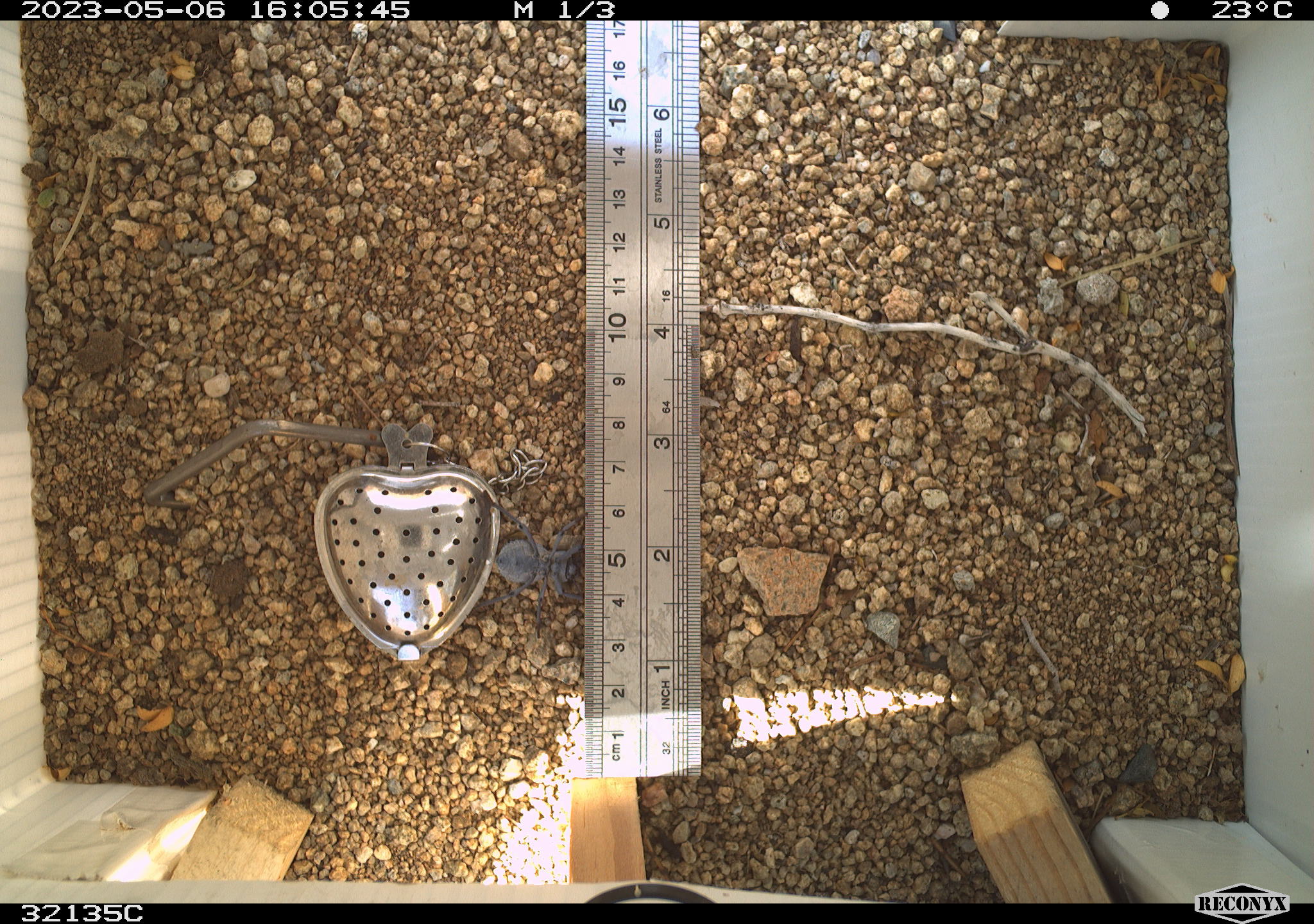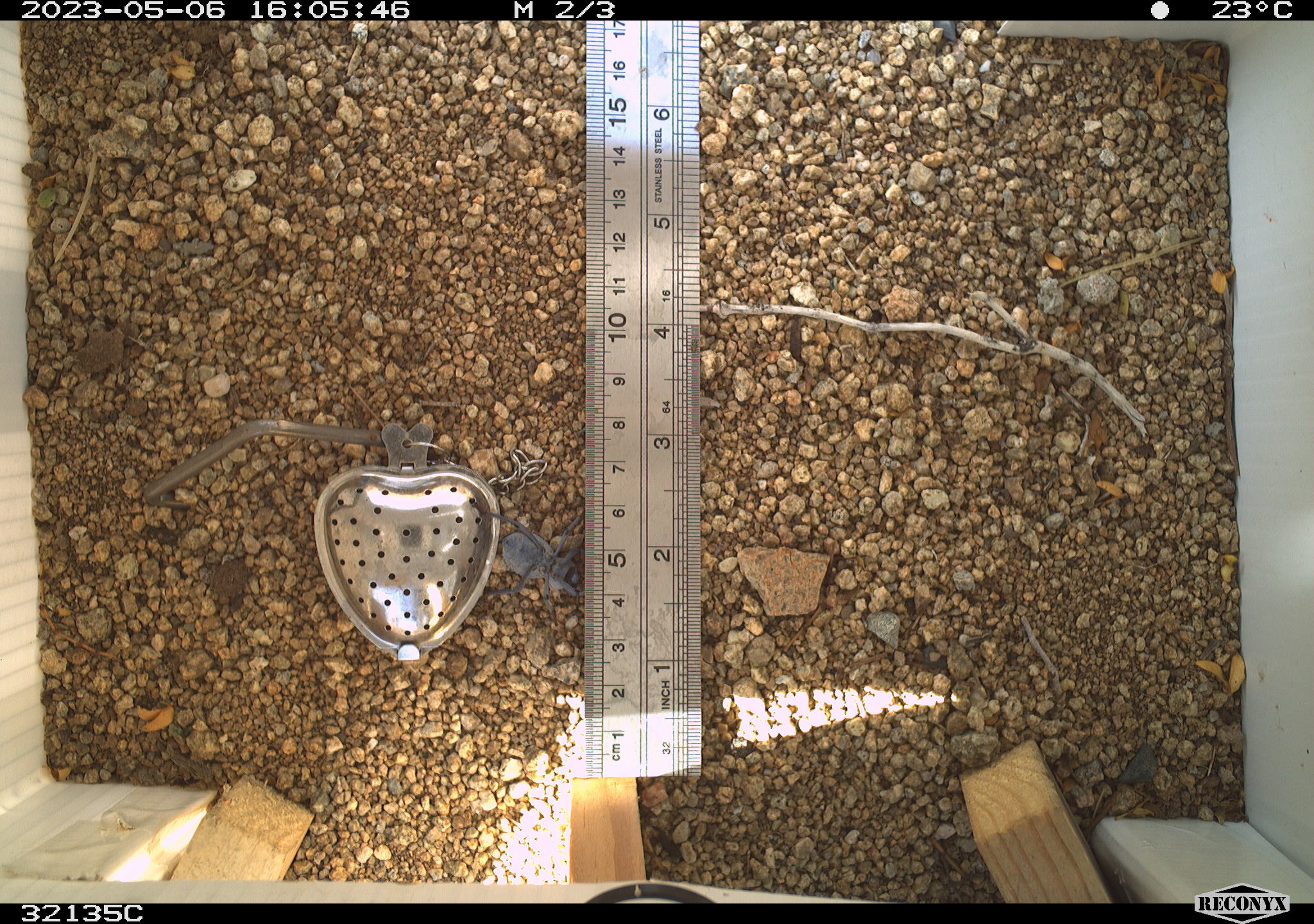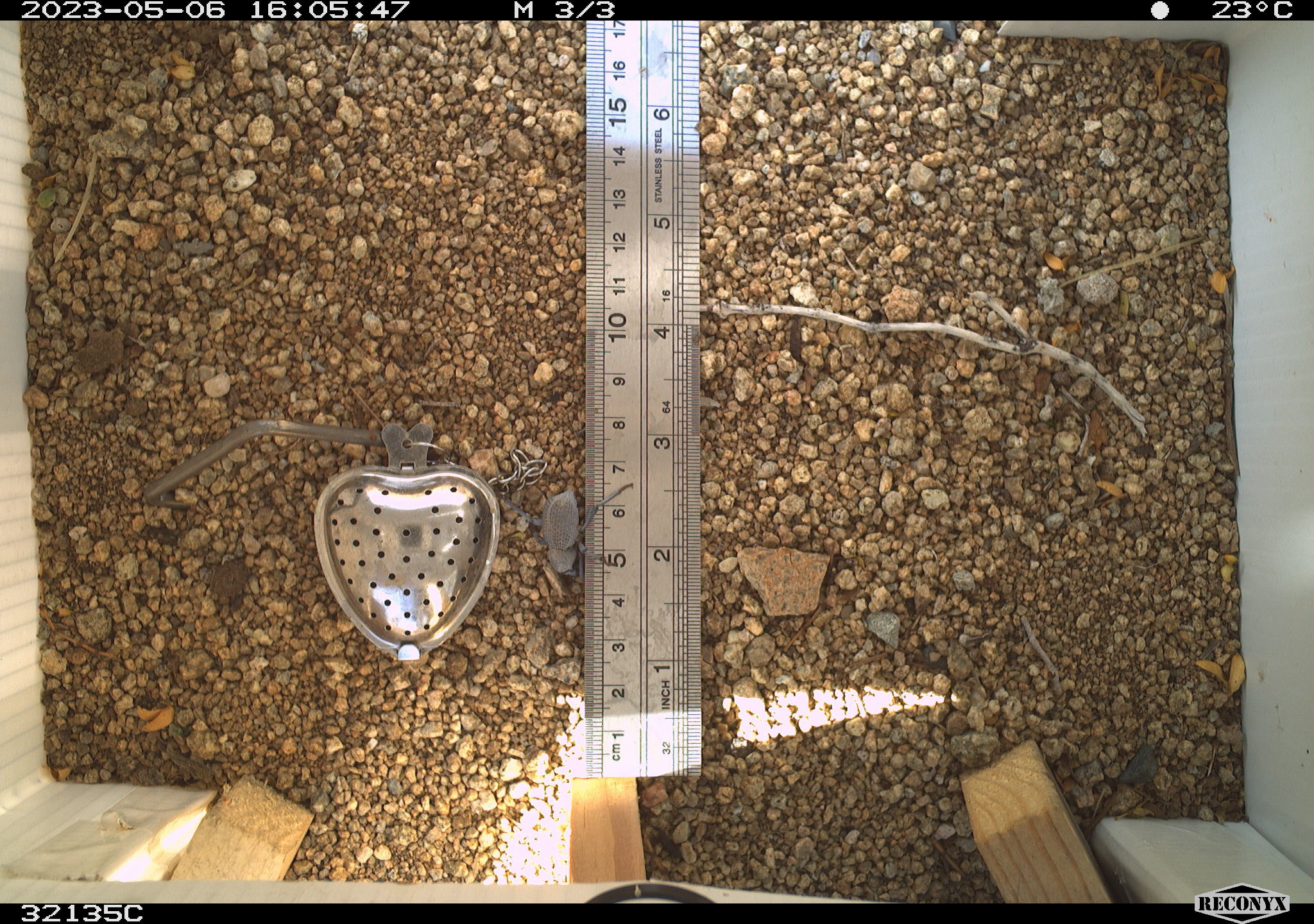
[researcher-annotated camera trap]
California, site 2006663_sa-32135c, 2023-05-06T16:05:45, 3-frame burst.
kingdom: Animalia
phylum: Arthropoda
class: Insecta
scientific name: Insecta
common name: insect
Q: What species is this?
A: Insect (Insecta).